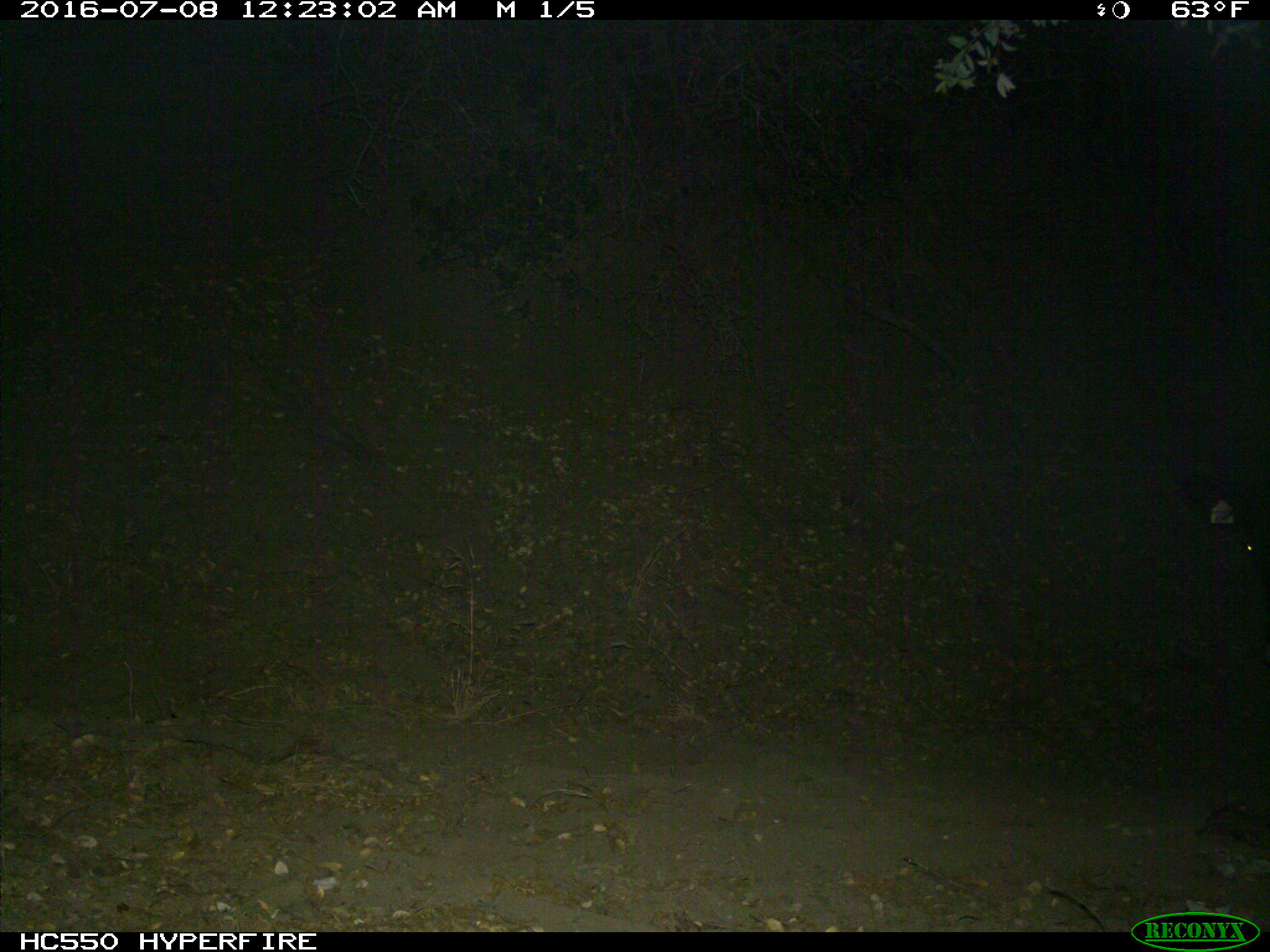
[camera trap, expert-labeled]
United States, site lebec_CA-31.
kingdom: Animalia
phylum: Chordata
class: Mammalia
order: Artiodactyla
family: Bovidae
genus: Bos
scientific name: Bos taurus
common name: domestic cow